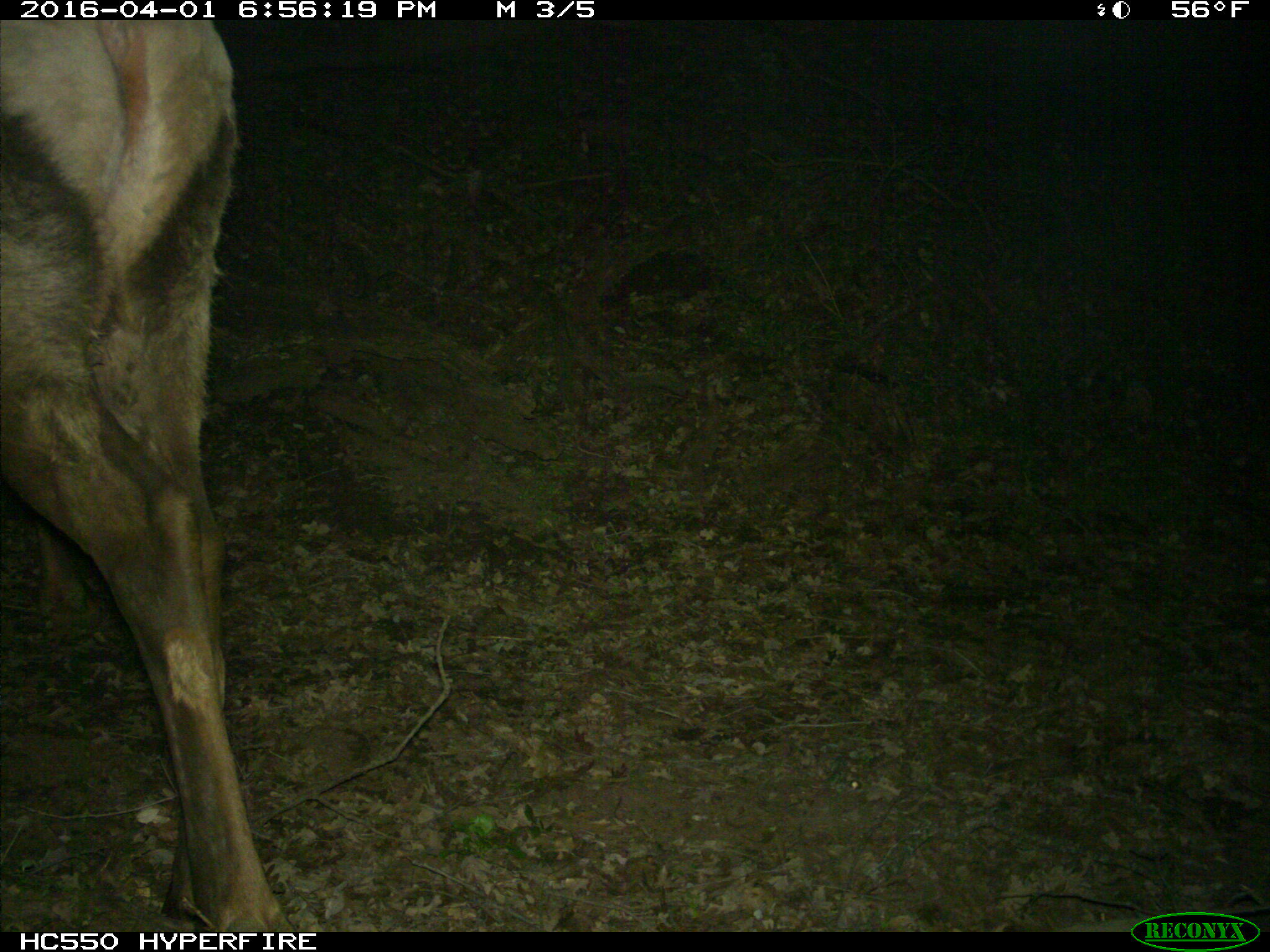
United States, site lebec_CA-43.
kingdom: Animalia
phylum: Chordata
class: Mammalia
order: Artiodactyla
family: Cervidae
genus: Cervus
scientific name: Cervus canadensis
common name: elk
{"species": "Cervus canadensis (elk)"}